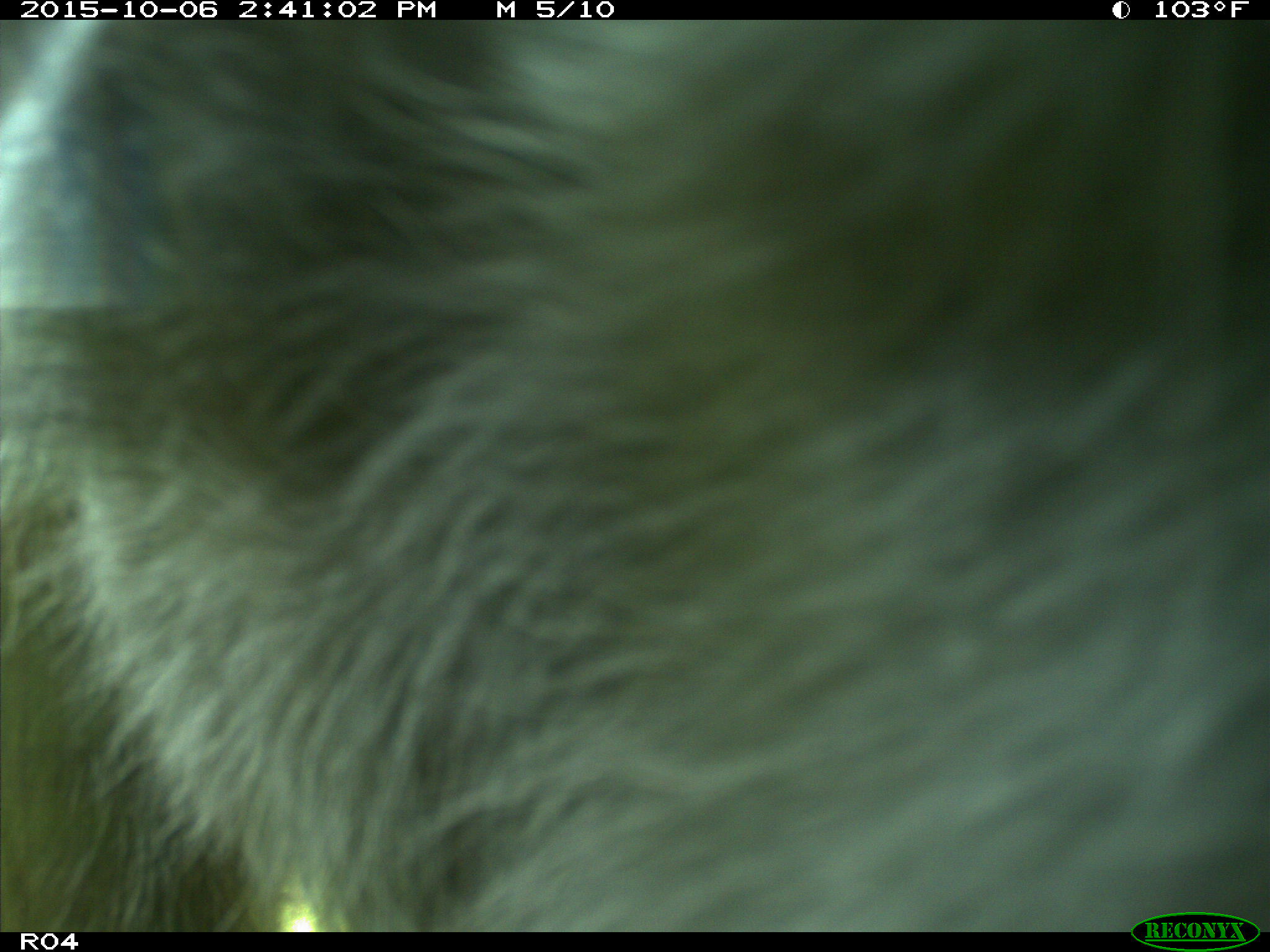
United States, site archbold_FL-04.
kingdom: Animalia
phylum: Chordata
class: Mammalia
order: Artiodactyla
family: Suidae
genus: Sus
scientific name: Sus scrofa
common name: wild boar